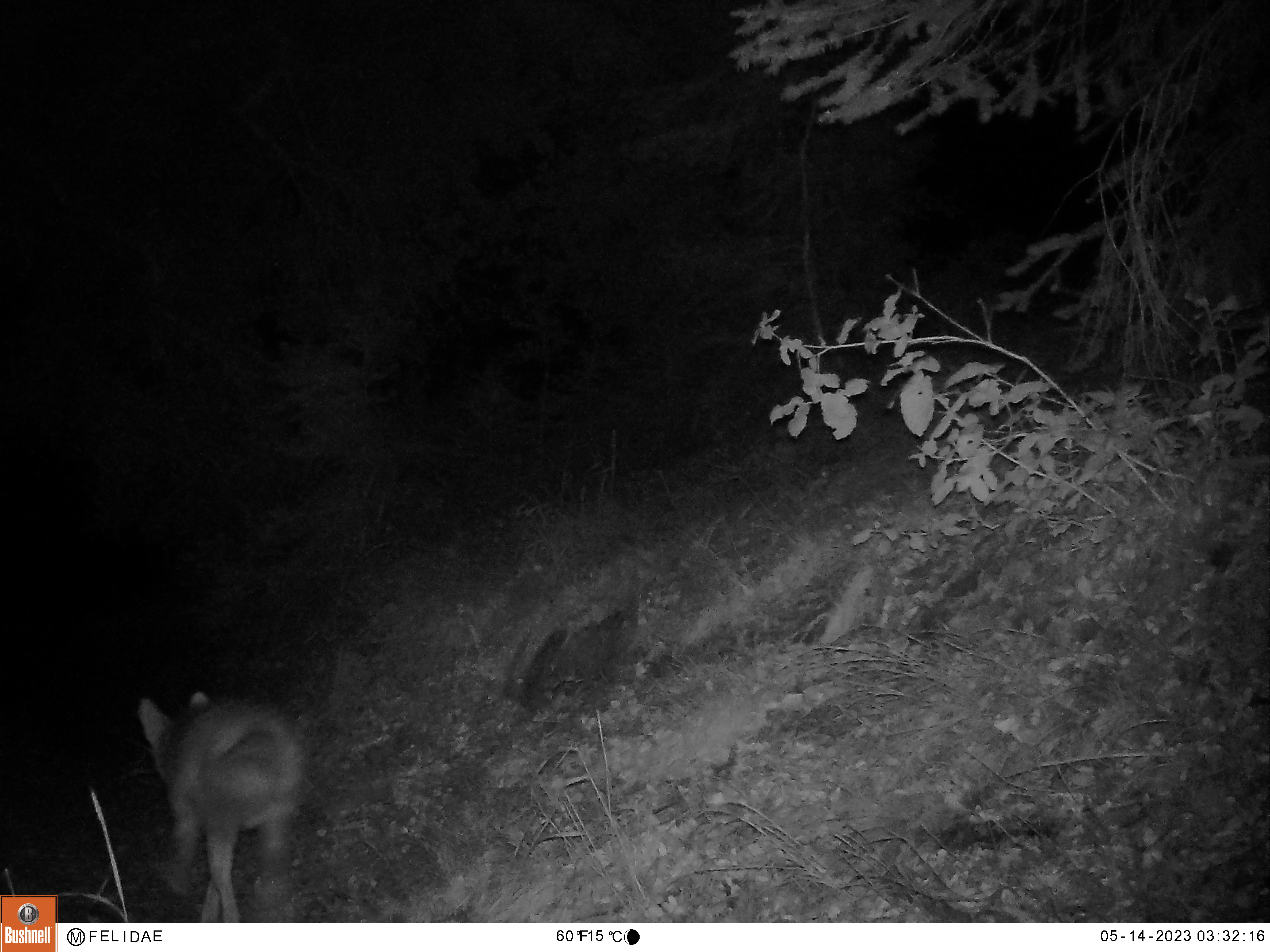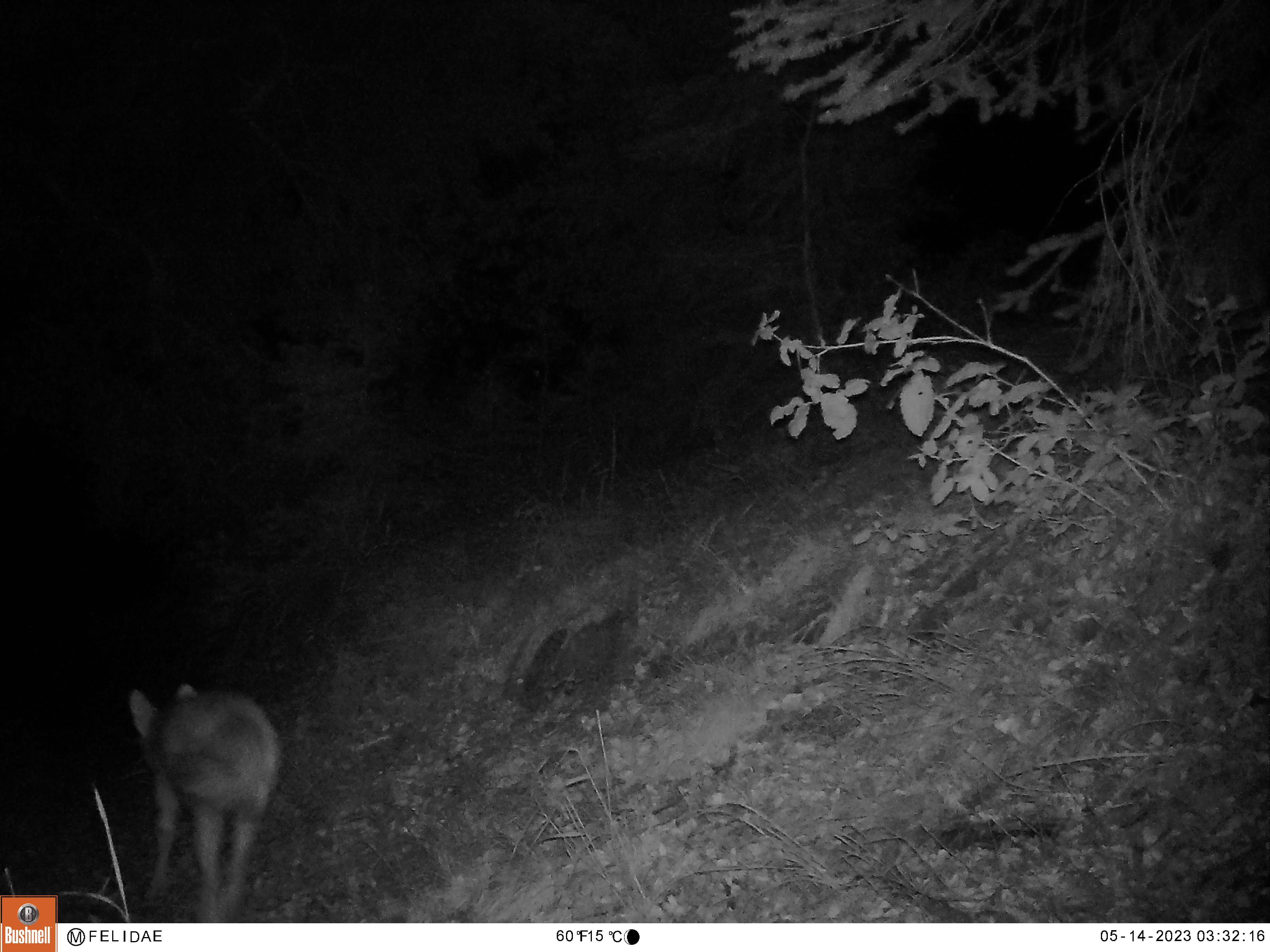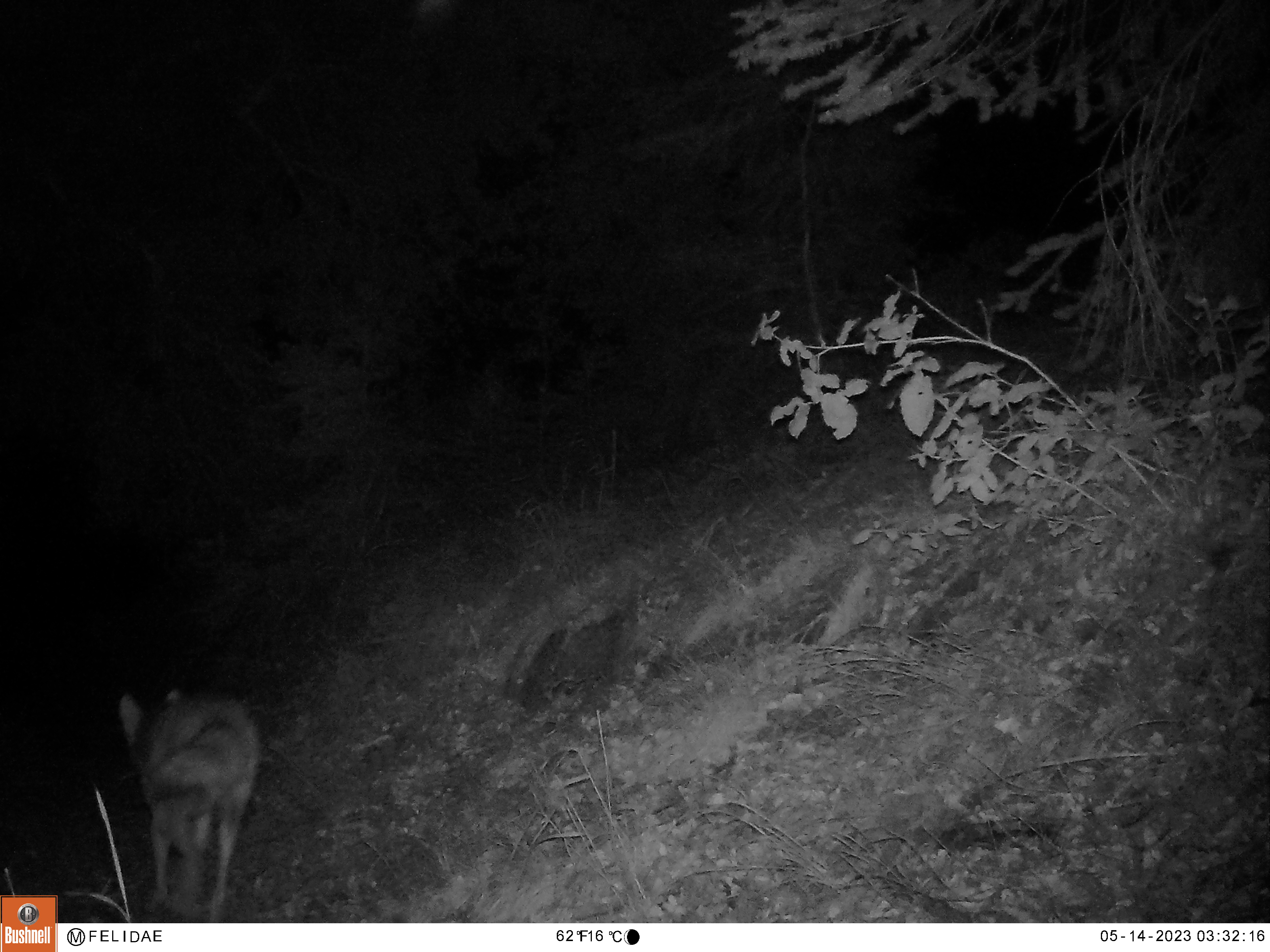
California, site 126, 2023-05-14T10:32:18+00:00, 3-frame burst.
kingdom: Animalia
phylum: Chordata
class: Mammalia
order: Carnivora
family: Canidae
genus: Canis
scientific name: Canis latrans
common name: coyote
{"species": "coyote (Canis latrans)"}